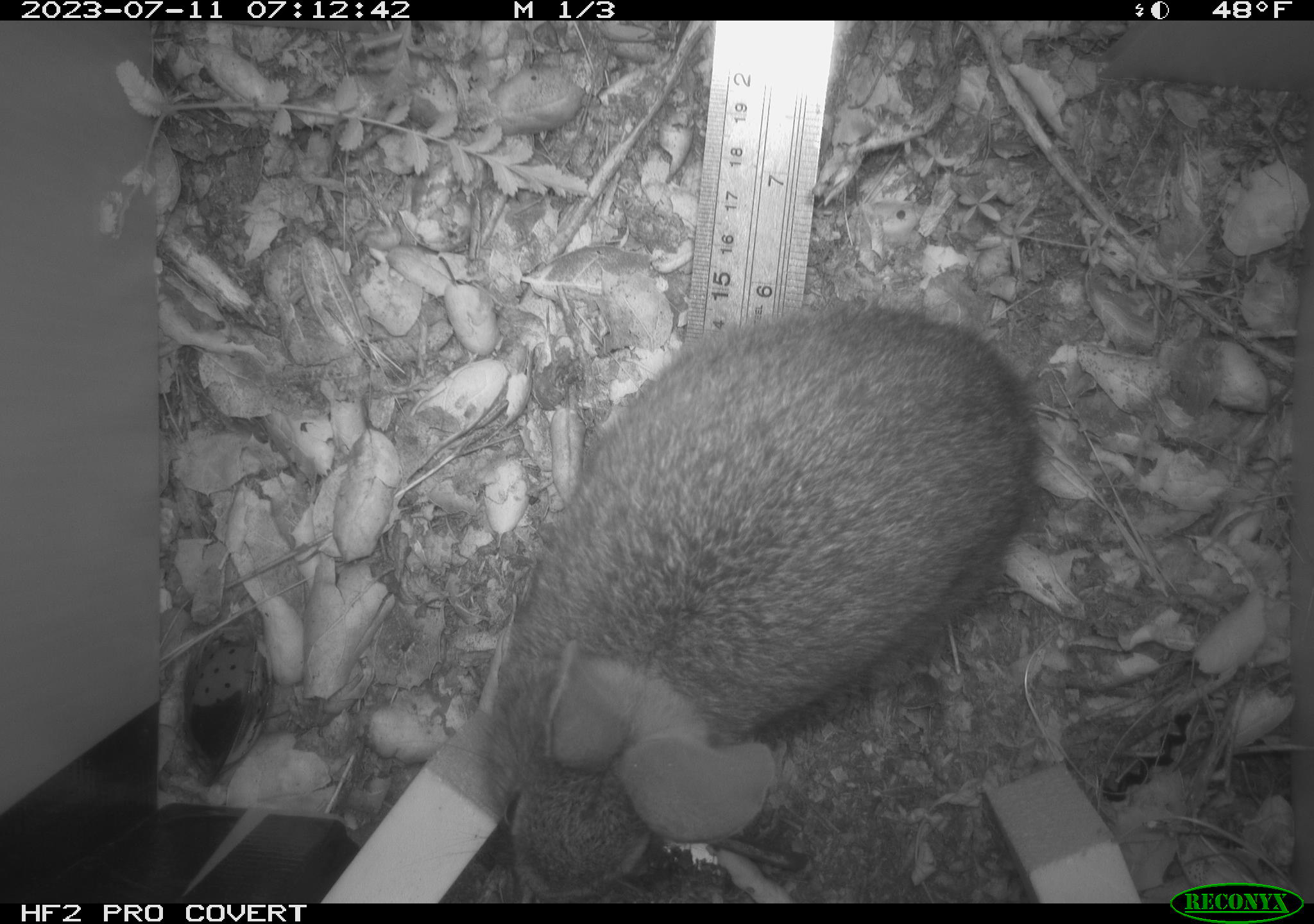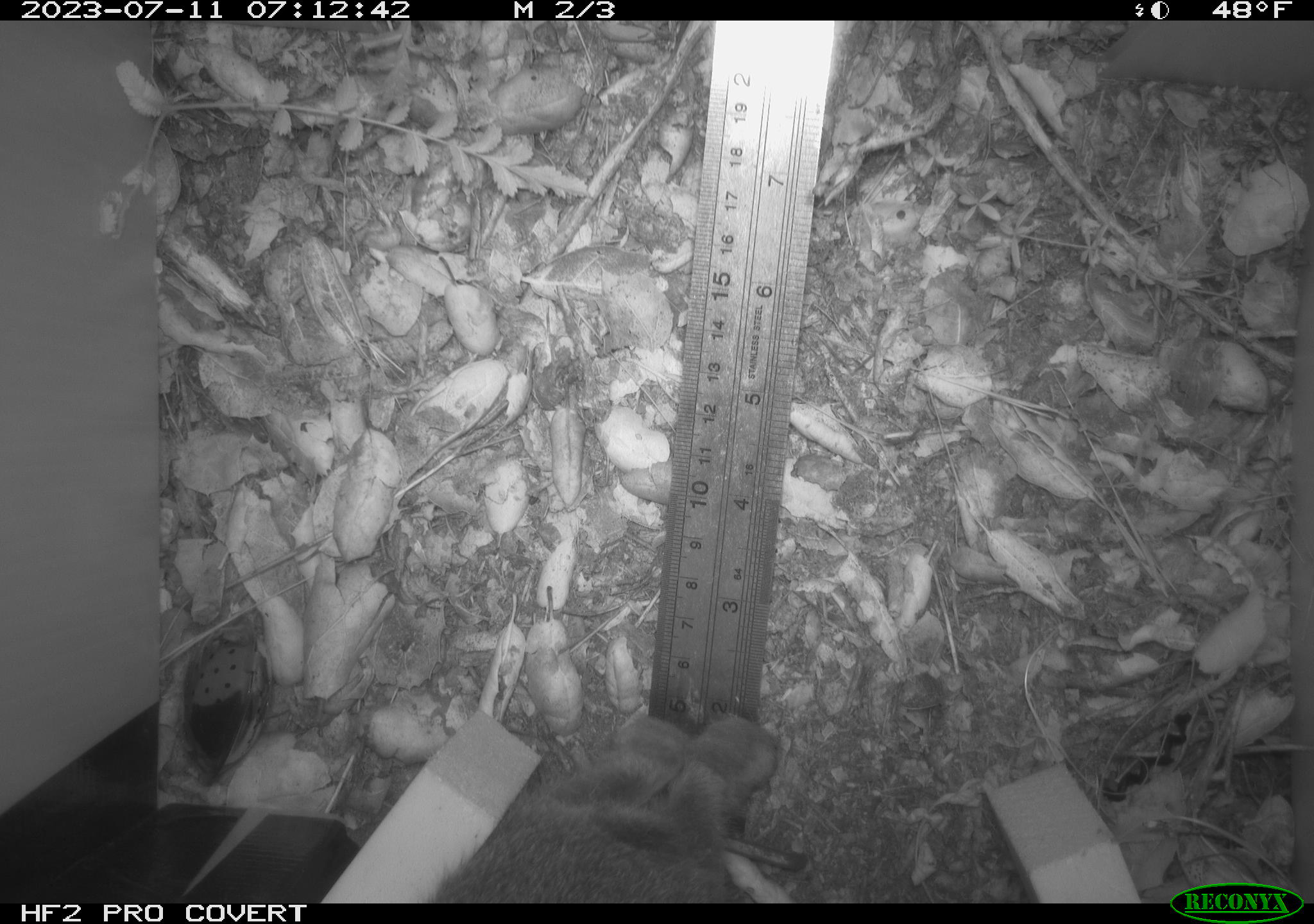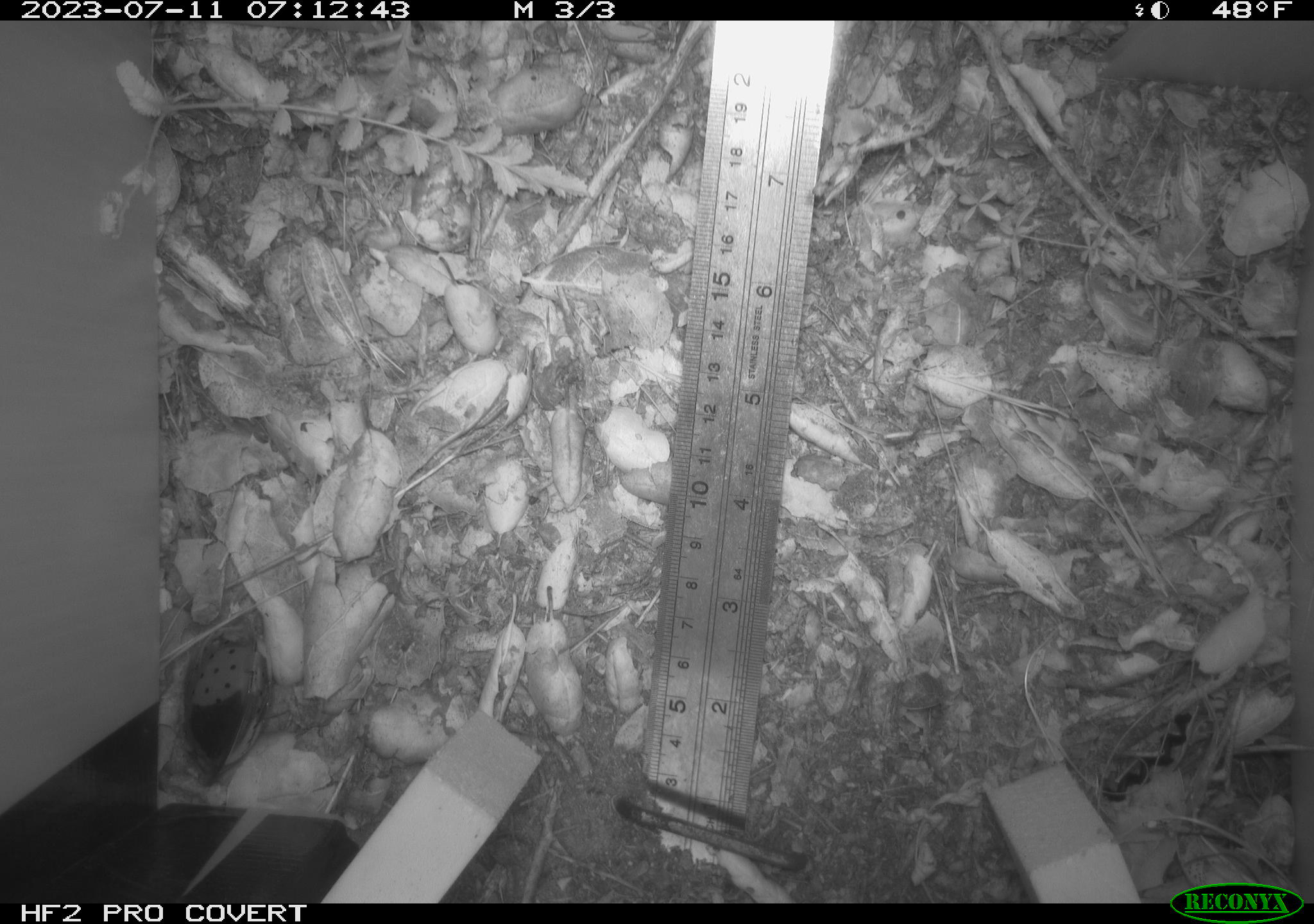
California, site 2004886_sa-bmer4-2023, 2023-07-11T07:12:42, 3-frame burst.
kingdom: Animalia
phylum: Chordata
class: Mammalia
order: Lagomorpha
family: Leporidae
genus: Sylvilagus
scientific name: Sylvilagus bachmani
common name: brush rabbit